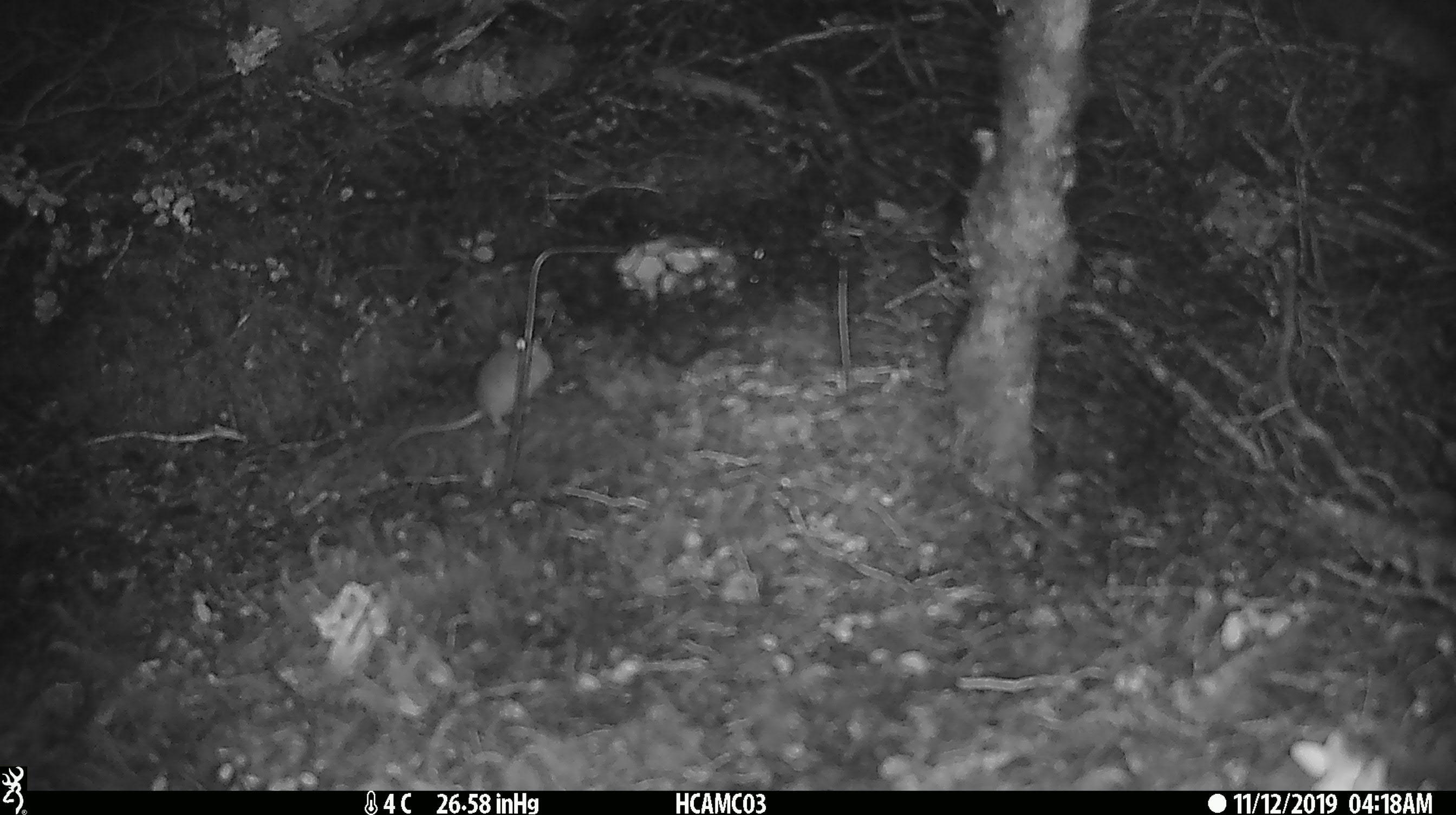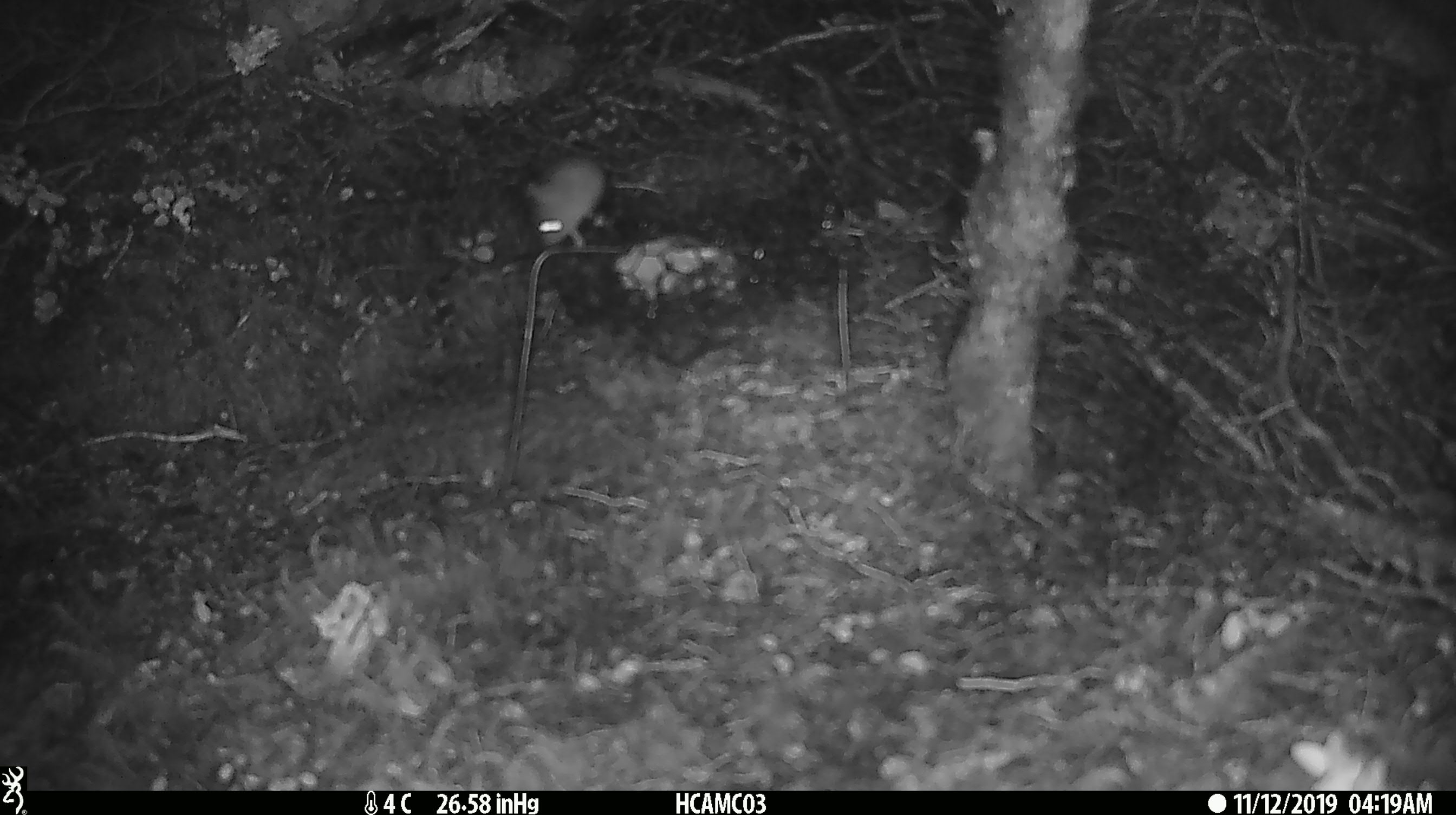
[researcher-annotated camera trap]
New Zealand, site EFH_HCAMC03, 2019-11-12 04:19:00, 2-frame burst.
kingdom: Animalia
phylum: Chordata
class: Mammalia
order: Rodentia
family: Muridae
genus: Mus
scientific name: Mus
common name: mouse